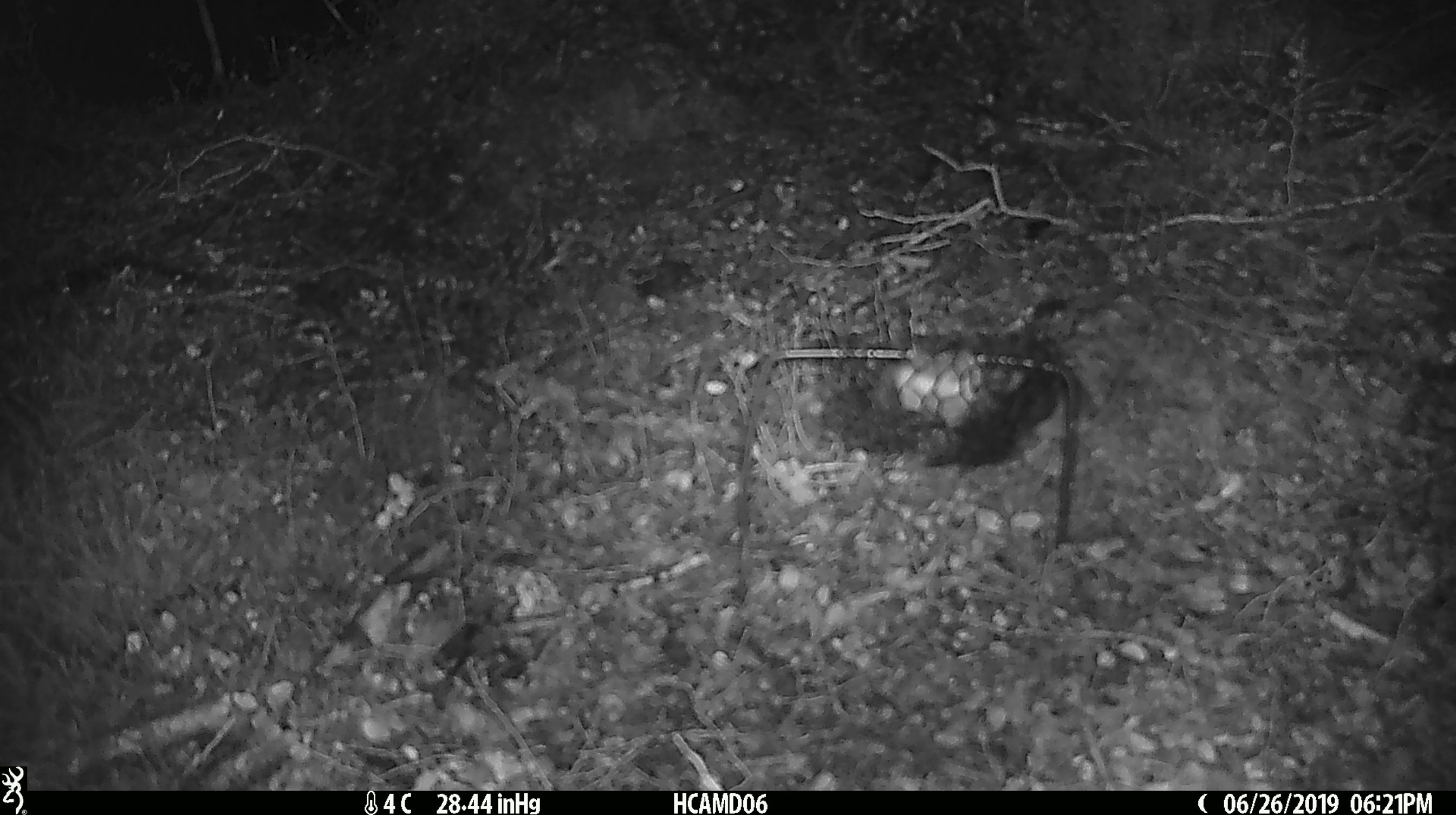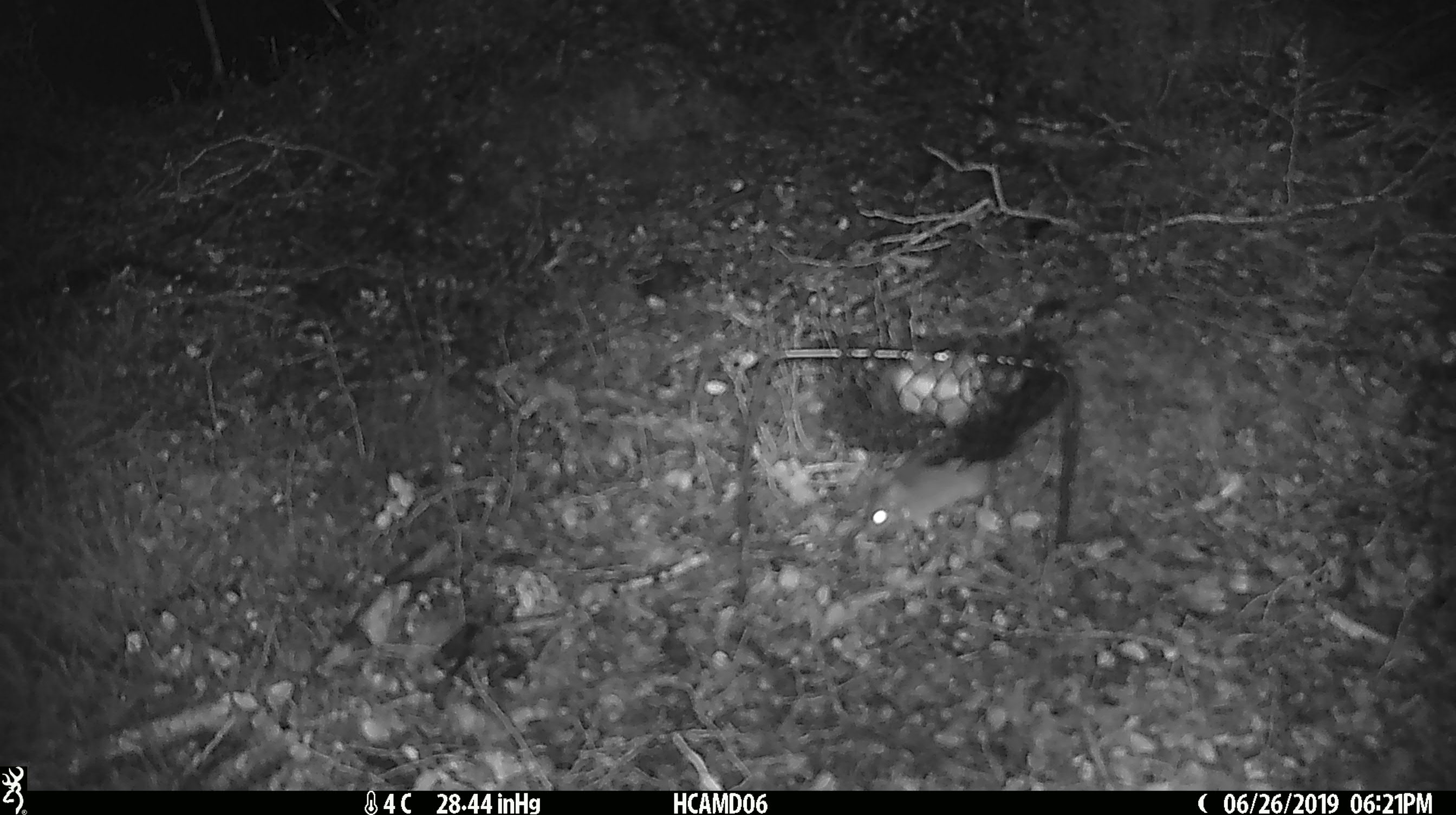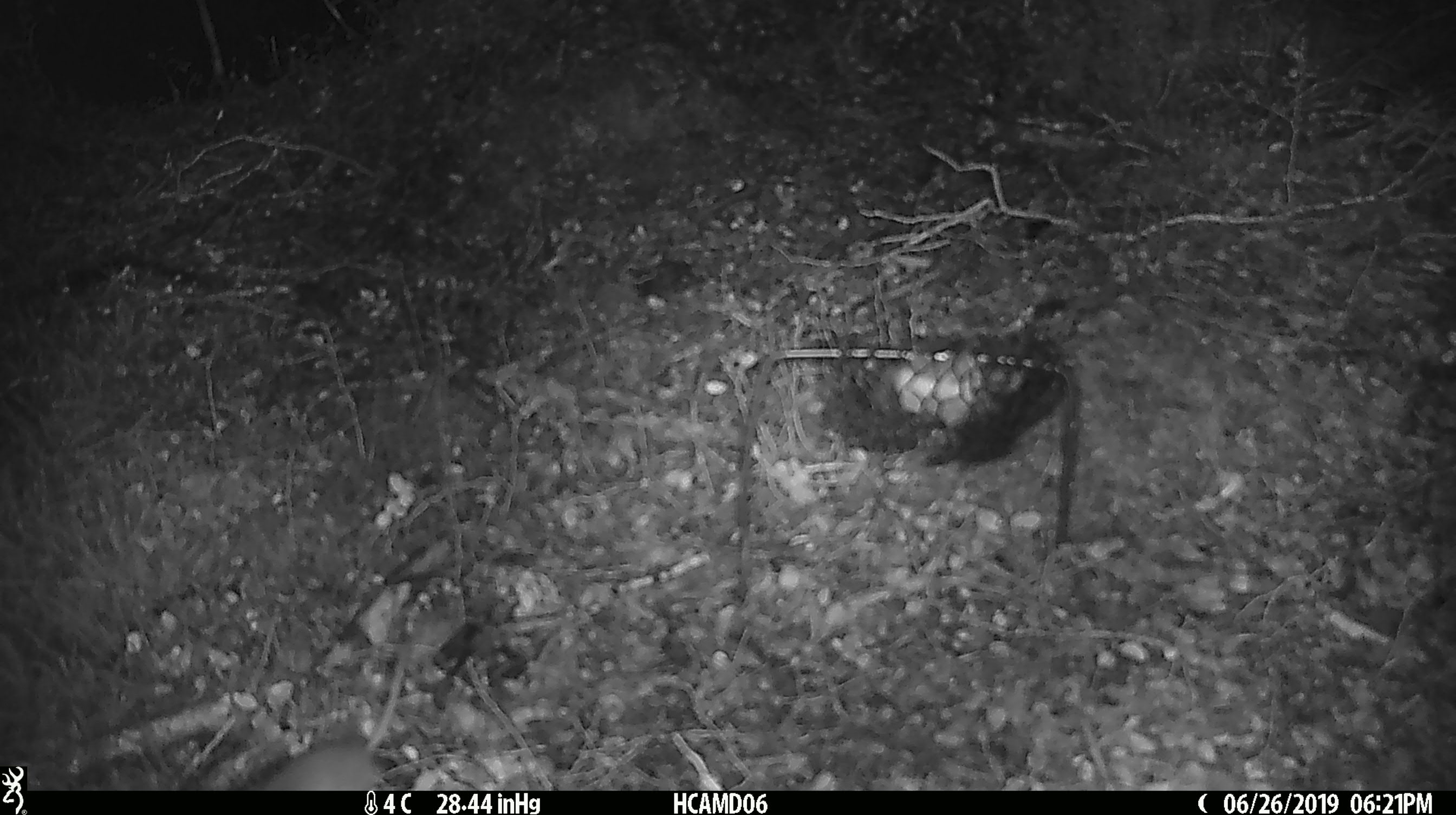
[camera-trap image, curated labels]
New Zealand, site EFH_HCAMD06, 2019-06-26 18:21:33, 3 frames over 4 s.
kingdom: Animalia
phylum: Chordata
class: Mammalia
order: Rodentia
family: Muridae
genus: Mus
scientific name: Mus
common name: mouse